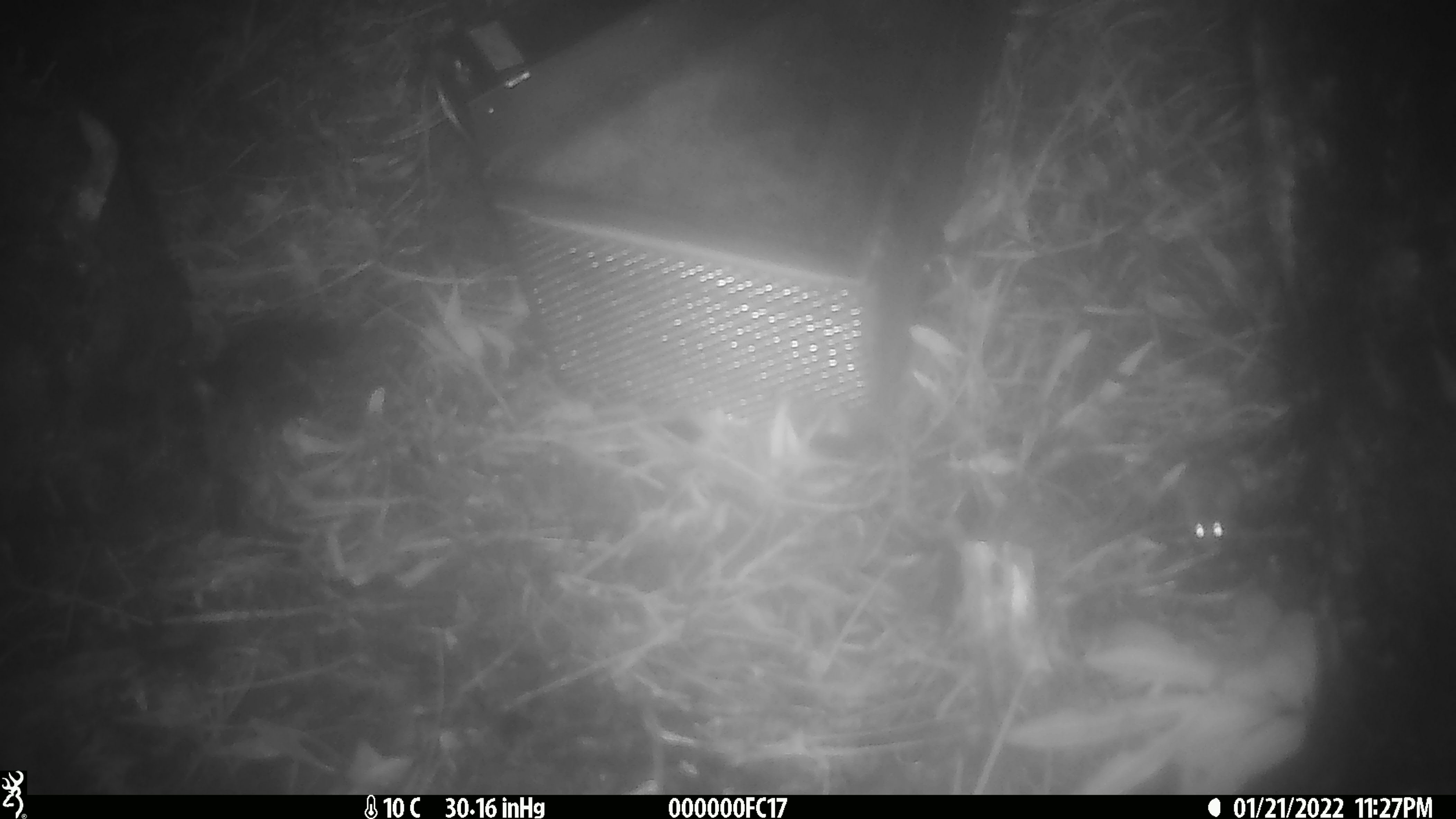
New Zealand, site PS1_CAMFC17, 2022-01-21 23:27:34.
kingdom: Animalia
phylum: Chordata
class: Mammalia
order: Rodentia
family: Muridae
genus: Mus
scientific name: Mus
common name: mouse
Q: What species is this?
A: Mouse (Mus).